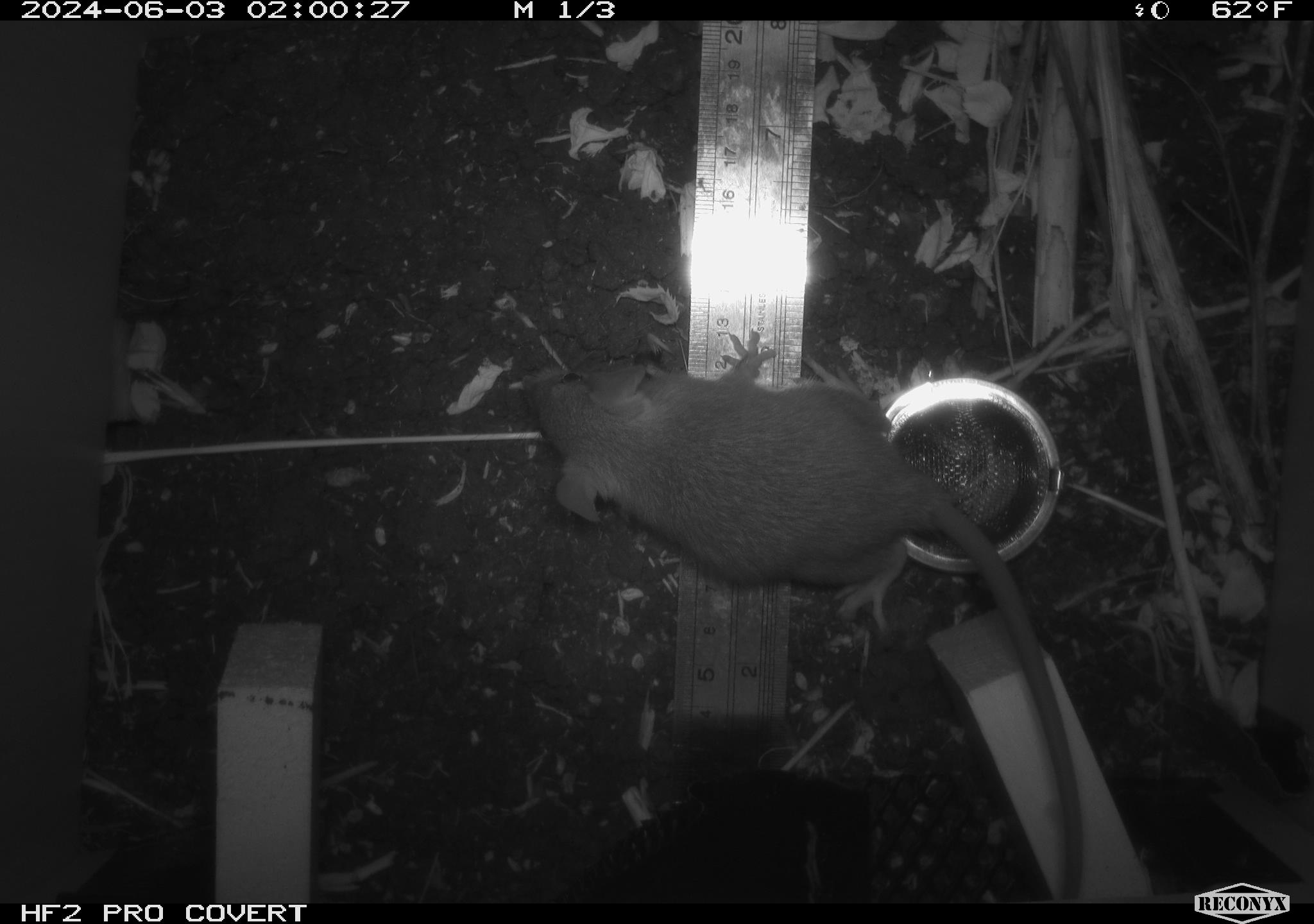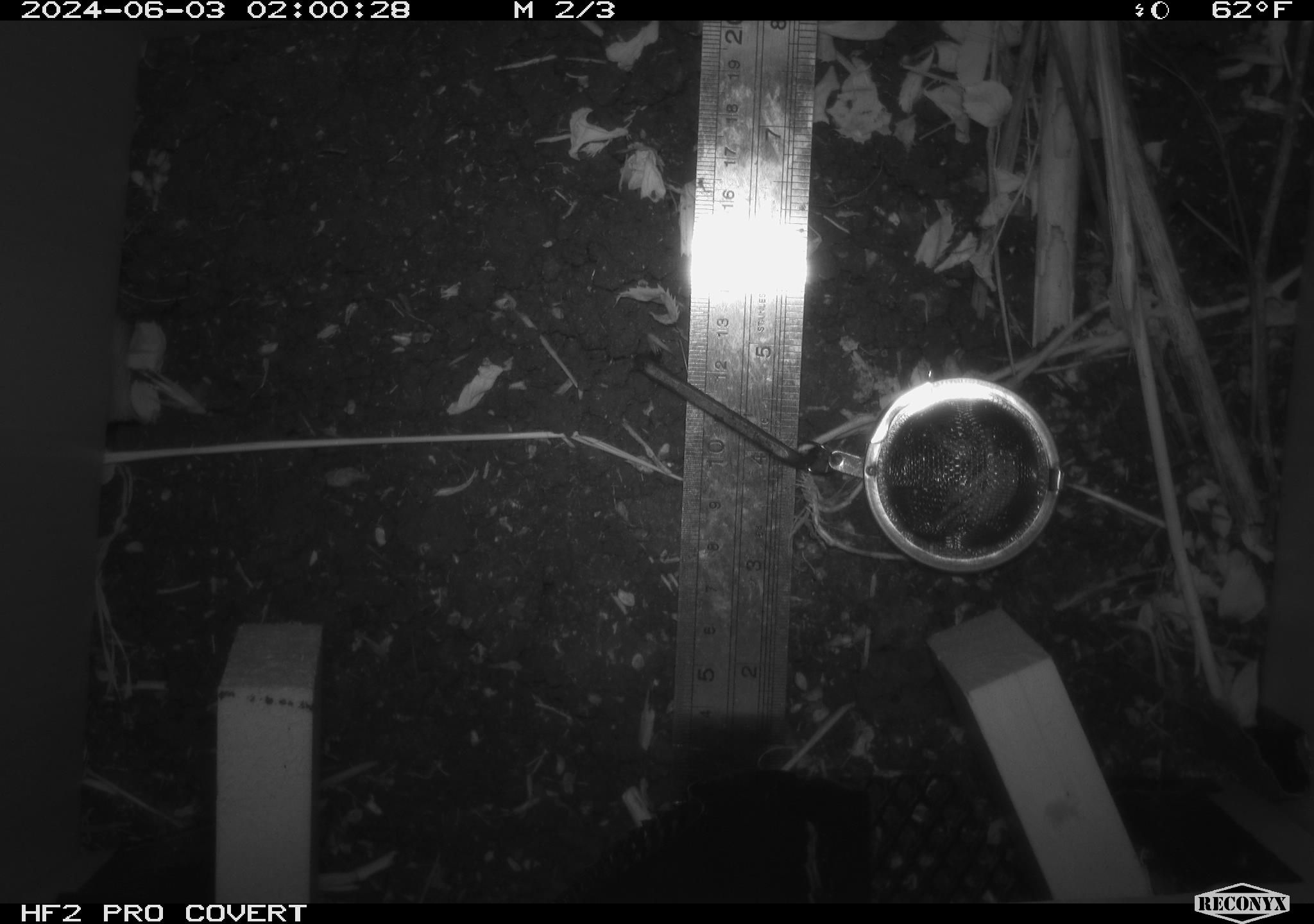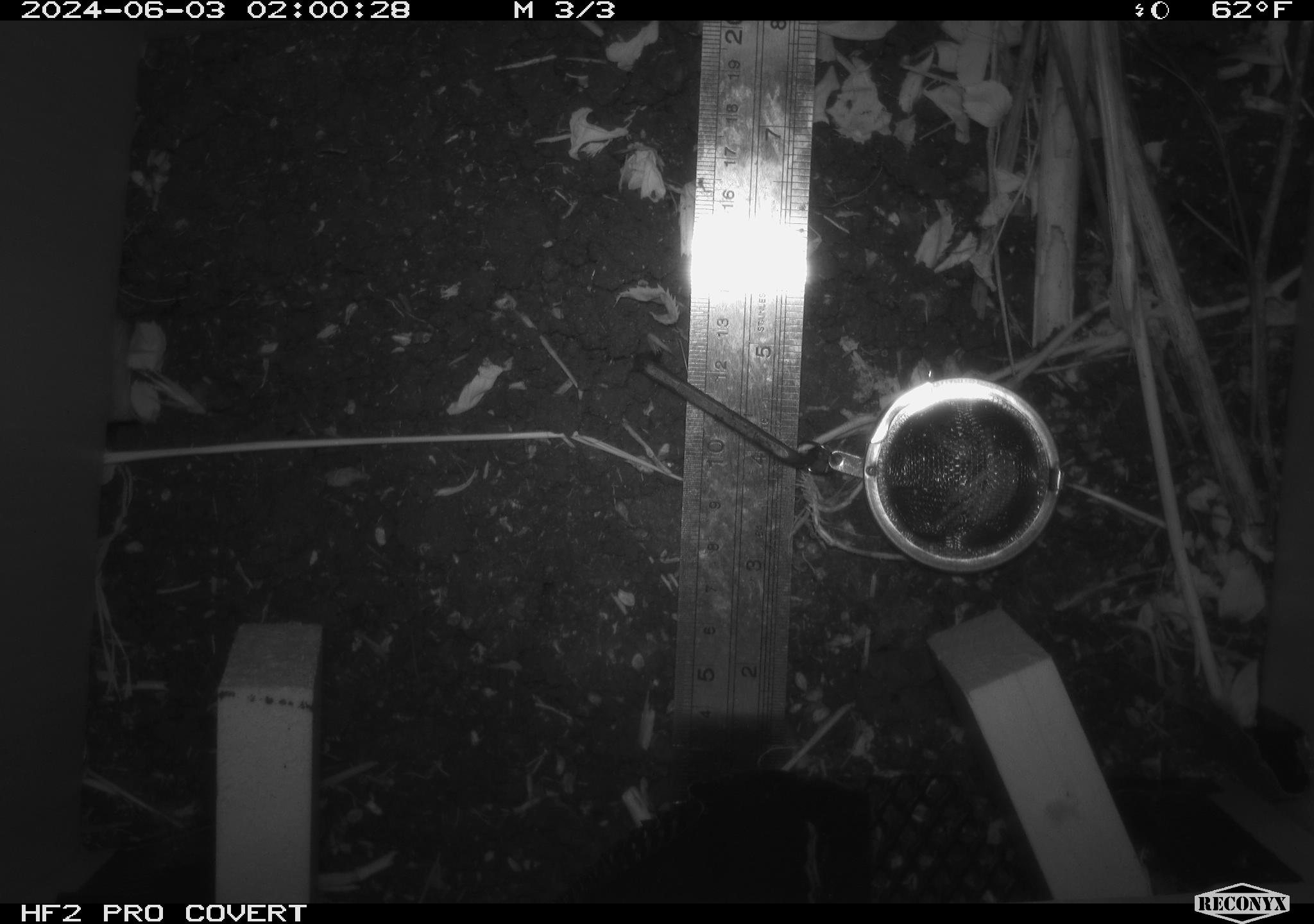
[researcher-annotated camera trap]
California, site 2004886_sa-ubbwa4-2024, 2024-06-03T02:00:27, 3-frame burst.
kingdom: Animalia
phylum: Chordata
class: Mammalia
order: Rodentia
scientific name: Rodentia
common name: woodrat or rat or mouse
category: woodrat or rat or mouse species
Woodrat or rat or mouse species (woodrat or rat or mouse) (Rodentia).